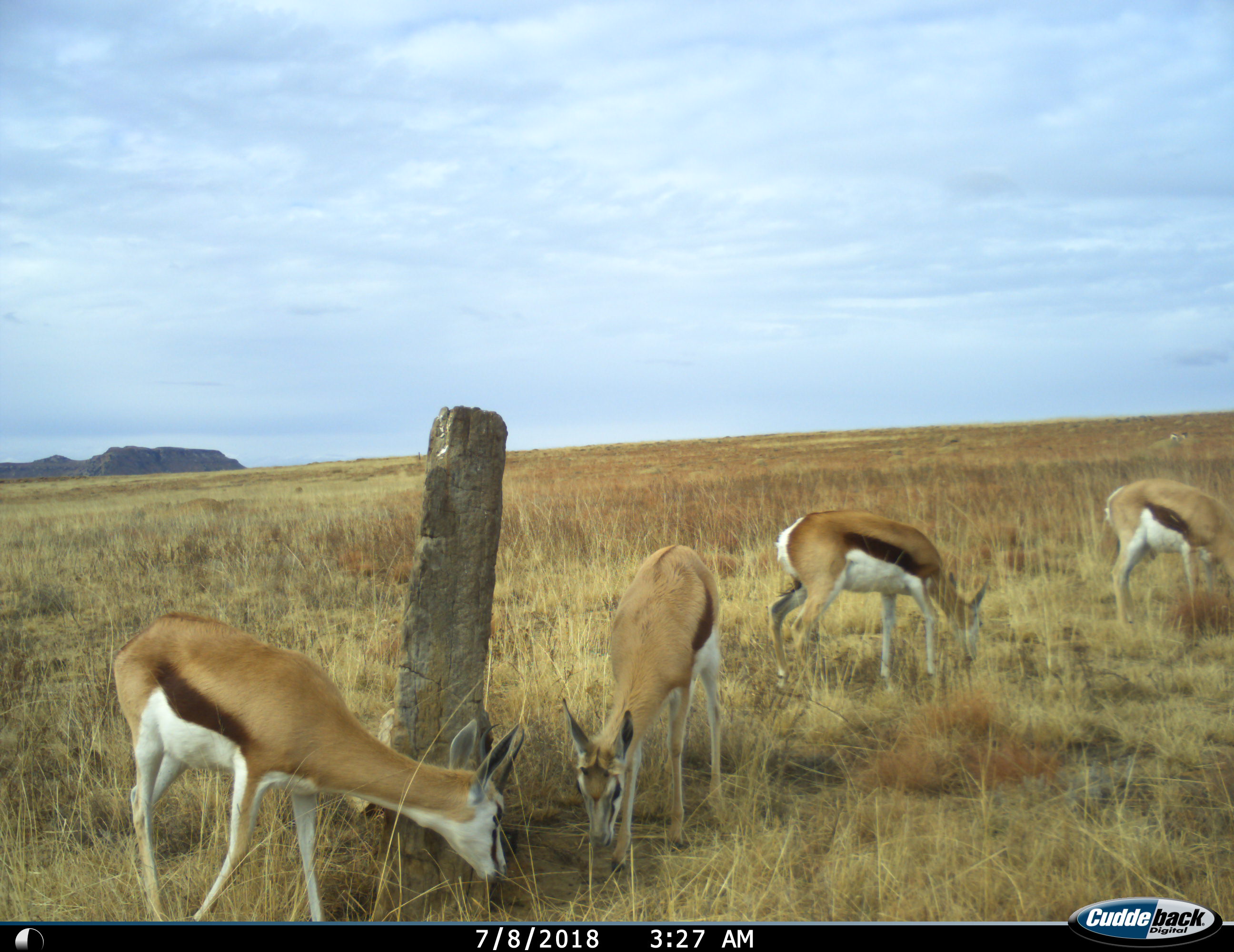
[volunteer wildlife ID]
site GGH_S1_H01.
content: unidentified animal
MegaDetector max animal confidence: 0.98